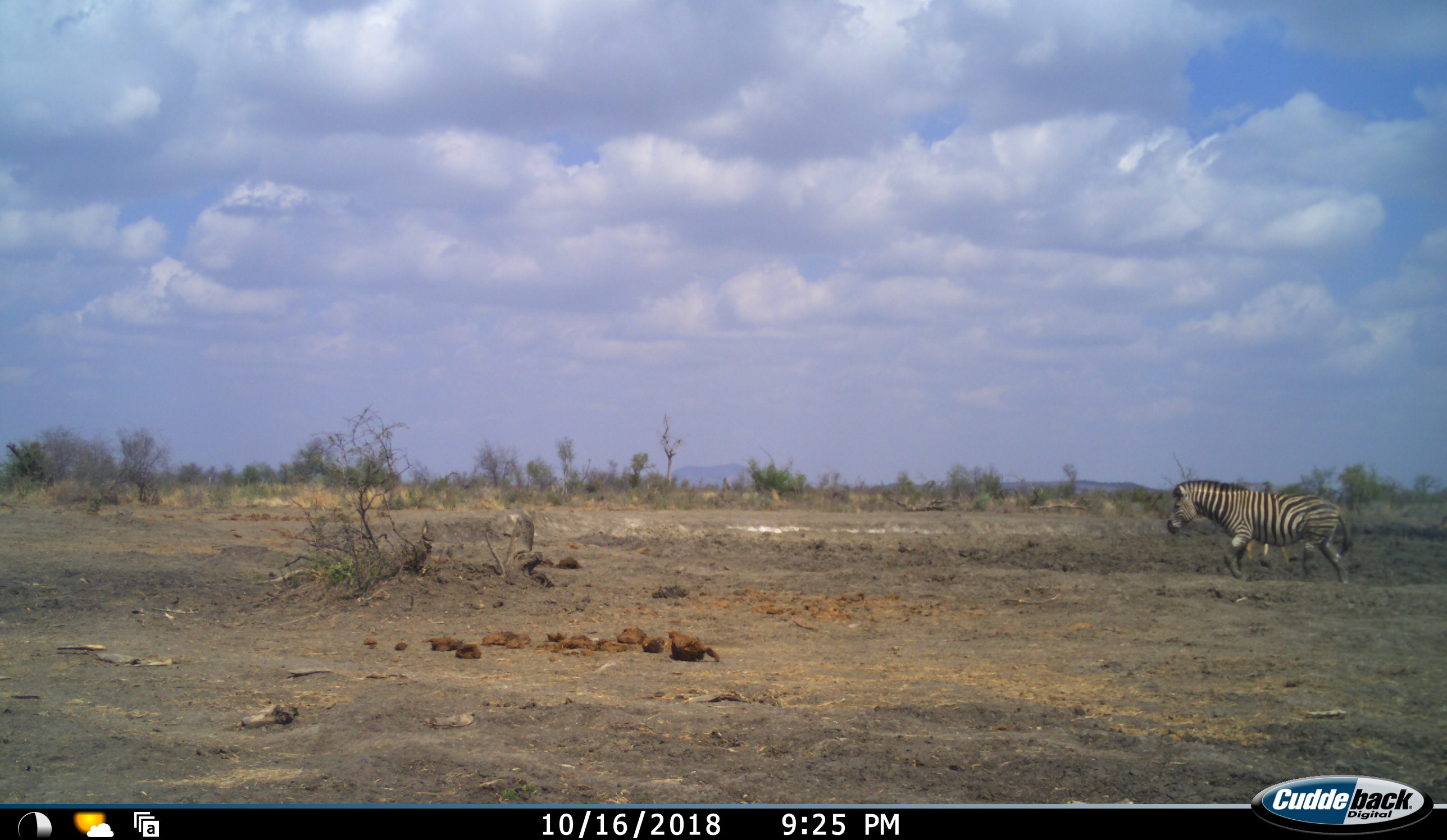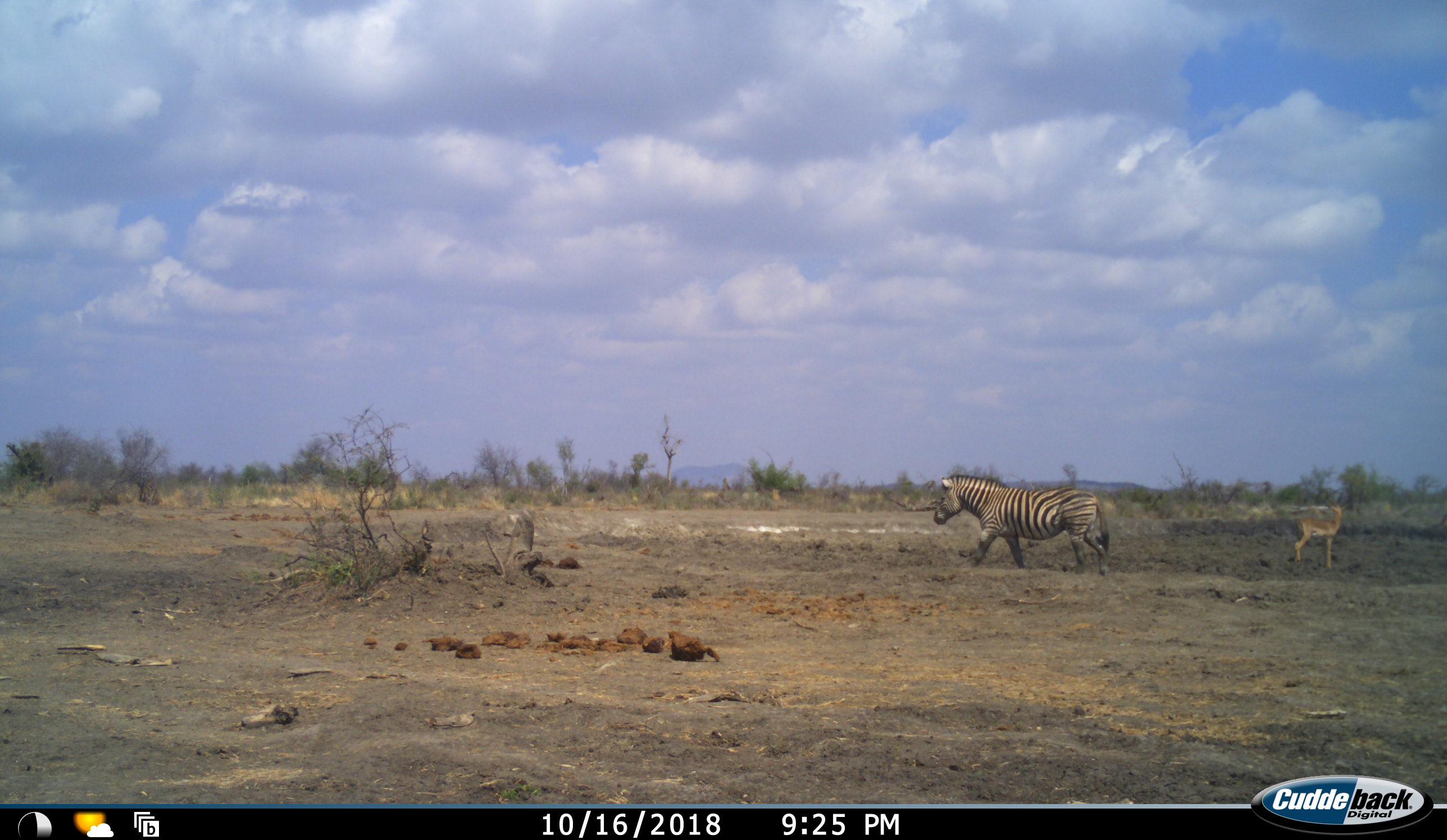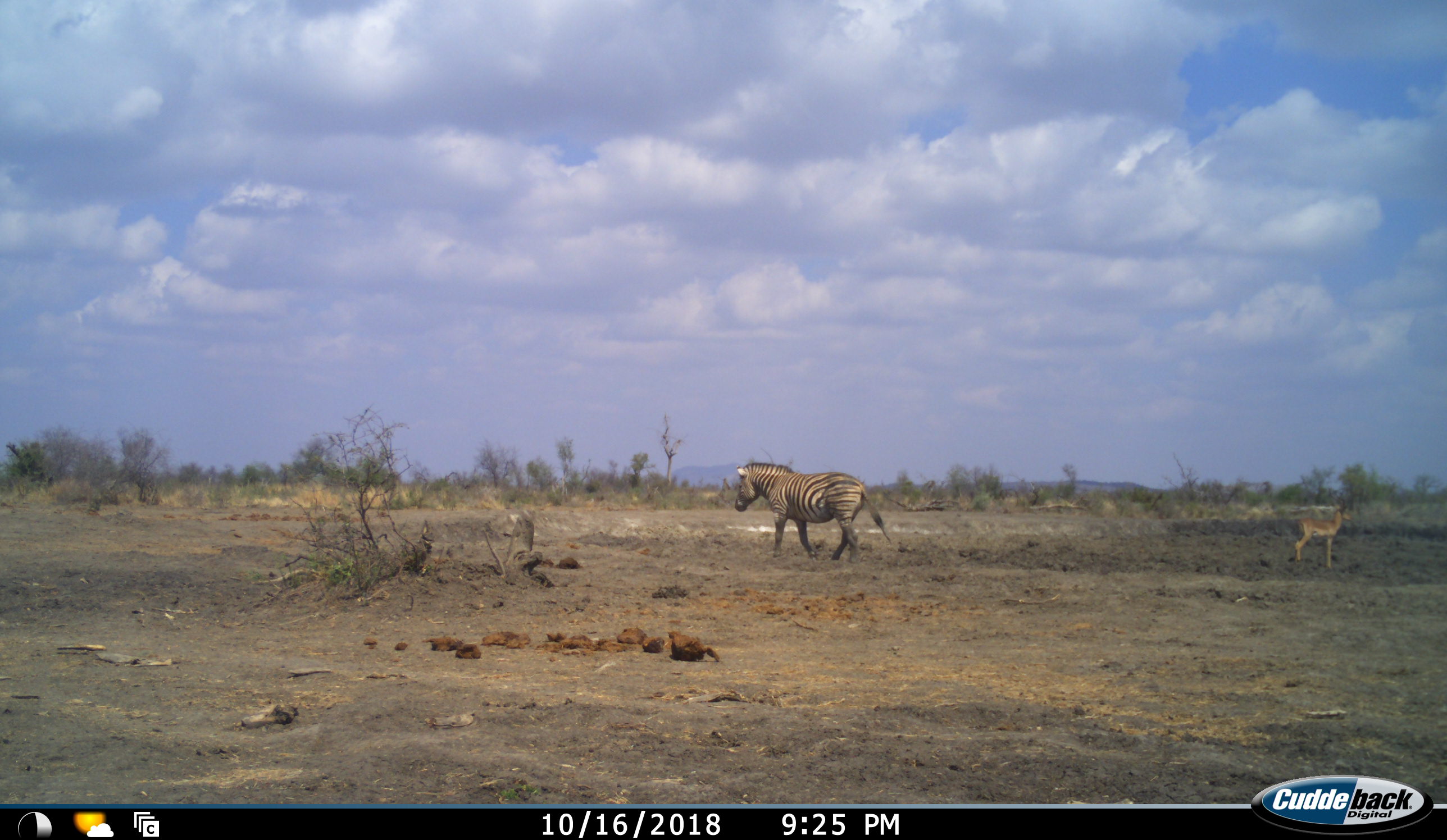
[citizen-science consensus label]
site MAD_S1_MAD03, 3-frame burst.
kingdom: Animalia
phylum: Chordata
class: Mammalia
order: Artiodactyla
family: Bovidae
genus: Aepyceros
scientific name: Aepyceros melampus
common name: impala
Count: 1.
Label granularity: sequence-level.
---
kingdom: Animalia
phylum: Chordata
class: Mammalia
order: Perissodactyla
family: Equidae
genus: Equus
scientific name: Equus quagga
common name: plains zebra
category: zebraplains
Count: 1.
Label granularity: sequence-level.